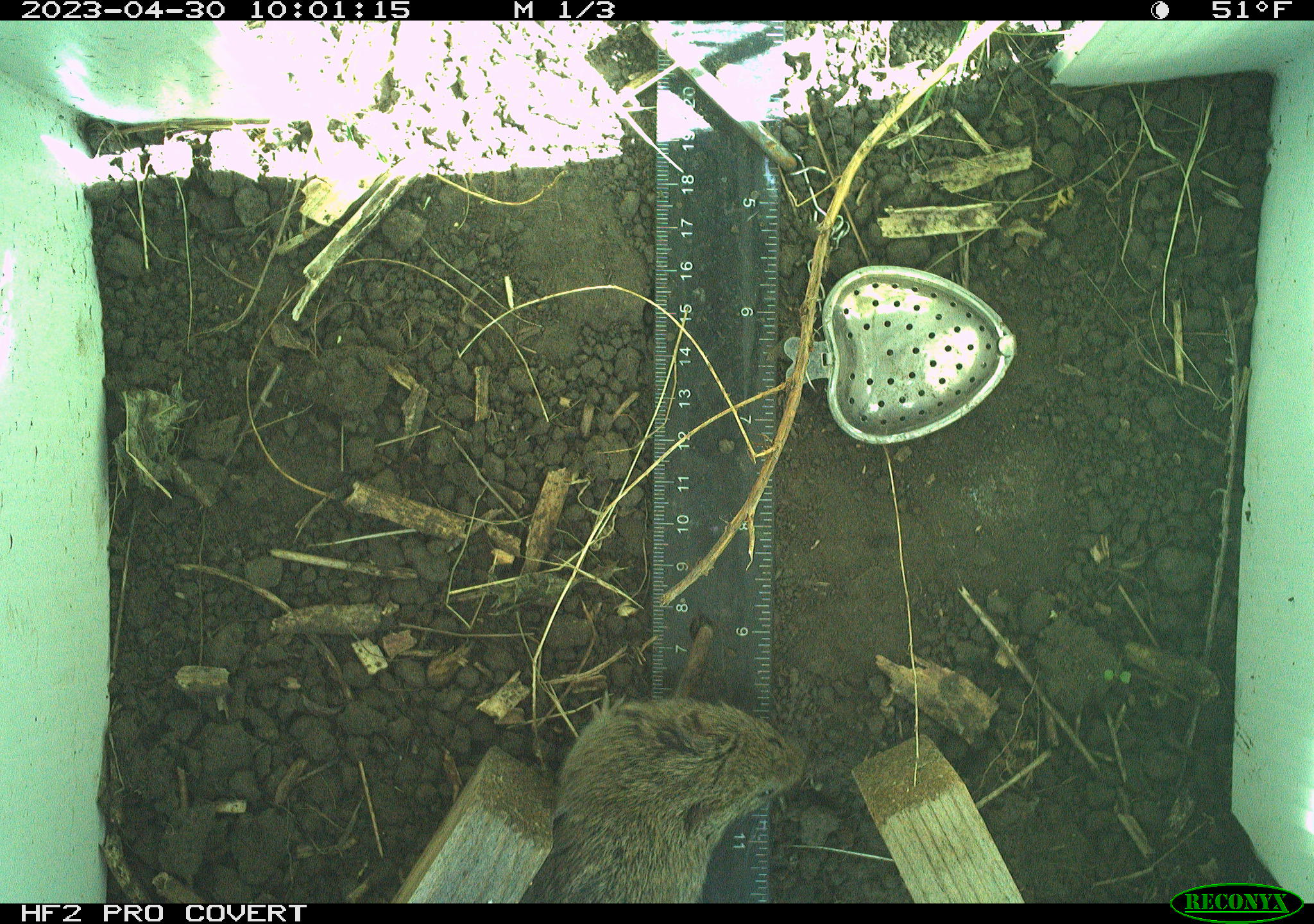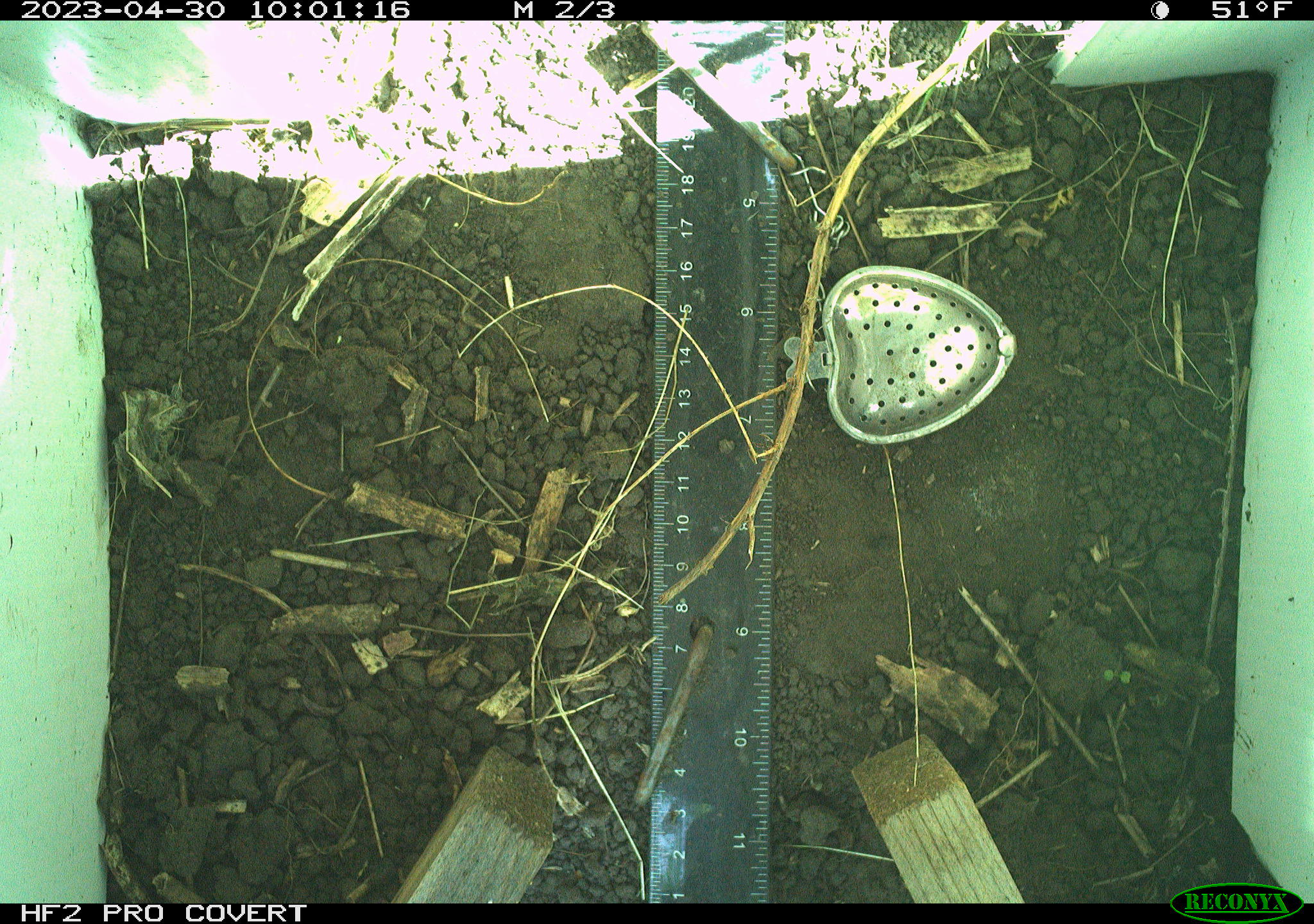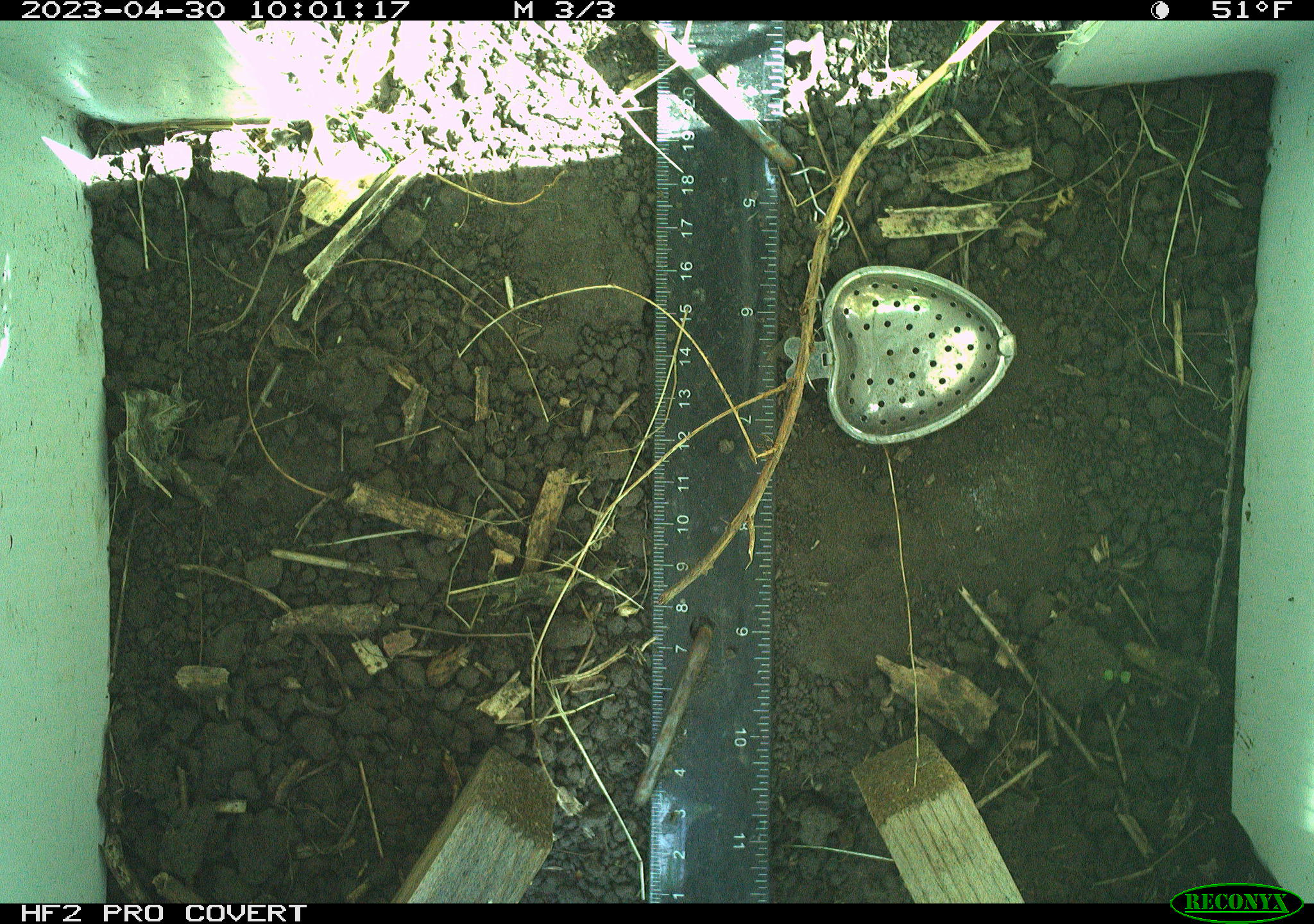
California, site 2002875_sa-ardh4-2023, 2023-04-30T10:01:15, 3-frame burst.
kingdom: Animalia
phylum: Chordata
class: Mammalia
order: Rodentia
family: Cricetidae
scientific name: Arvicolinae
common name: voles, lemmings, and muskrats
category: arvicolinae subfamily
Arvicolinae subfamily (voles, lemmings, and muskrats) (Arvicolinae).